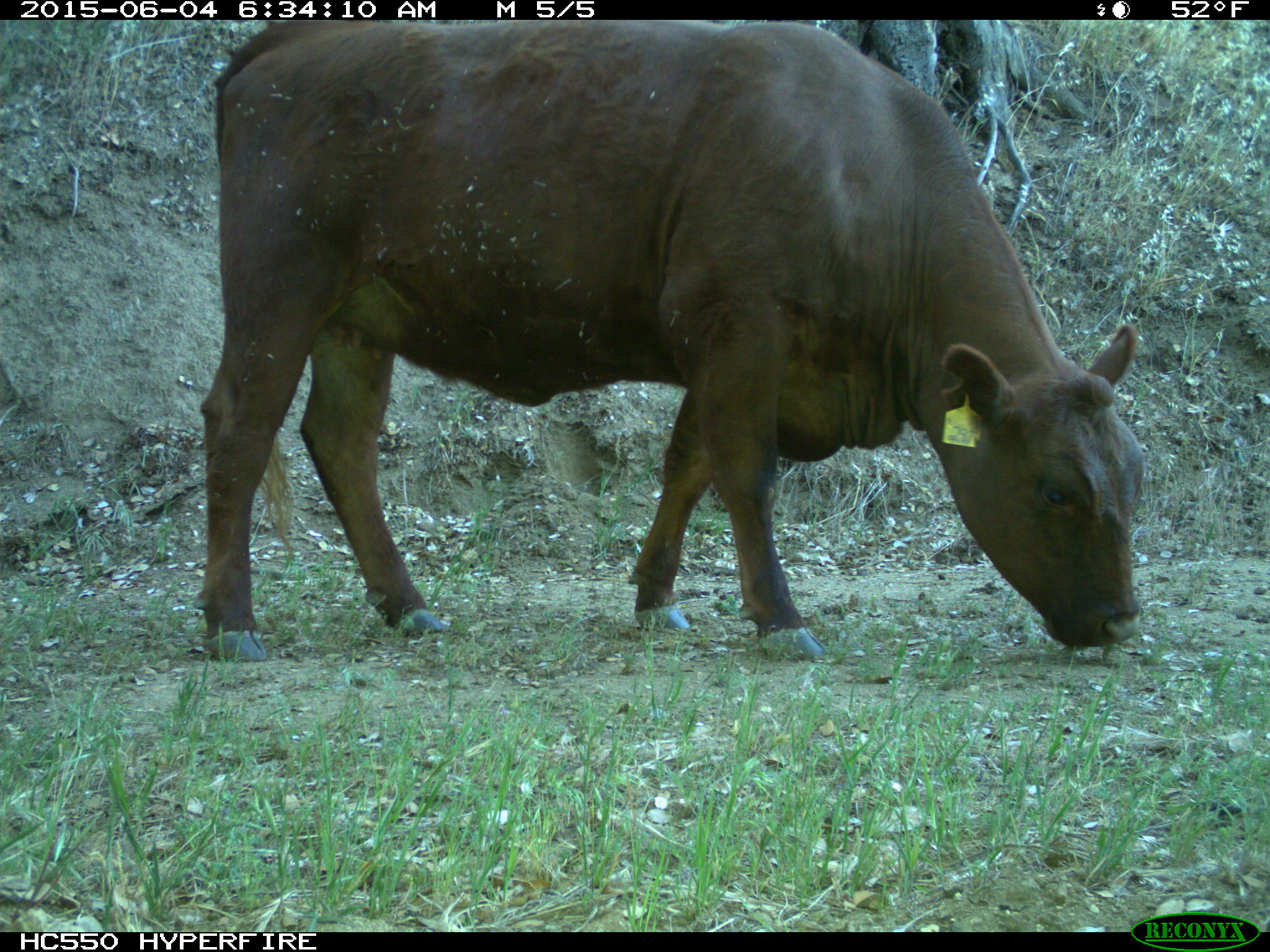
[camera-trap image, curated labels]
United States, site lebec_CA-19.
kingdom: Animalia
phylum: Chordata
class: Mammalia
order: Artiodactyla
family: Bovidae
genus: Bos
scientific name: Bos taurus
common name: domestic cow